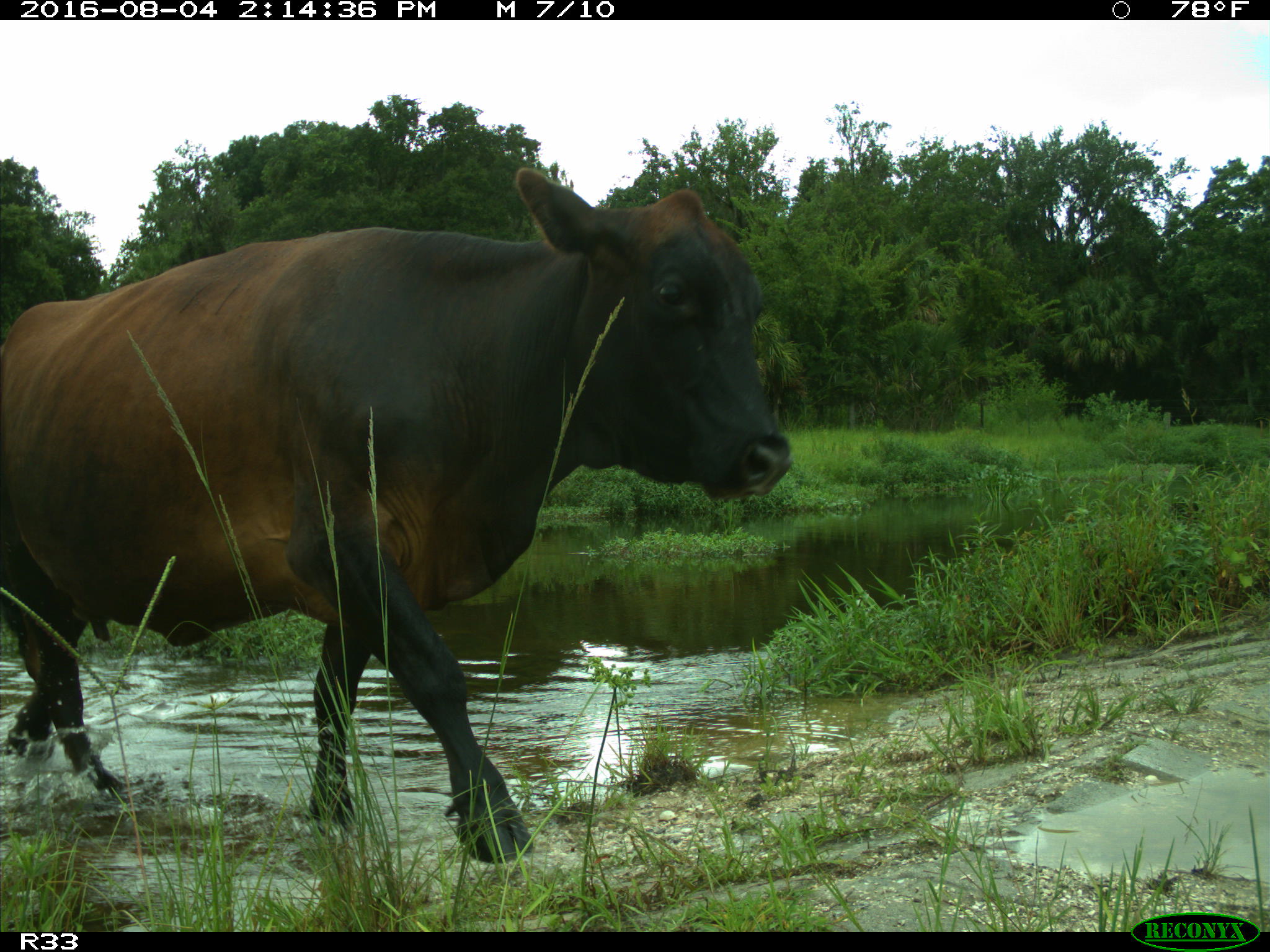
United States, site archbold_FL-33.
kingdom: Animalia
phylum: Chordata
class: Mammalia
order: Artiodactyla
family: Bovidae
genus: Bos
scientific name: Bos taurus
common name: domestic cow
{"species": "Bos taurus (domestic cow)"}